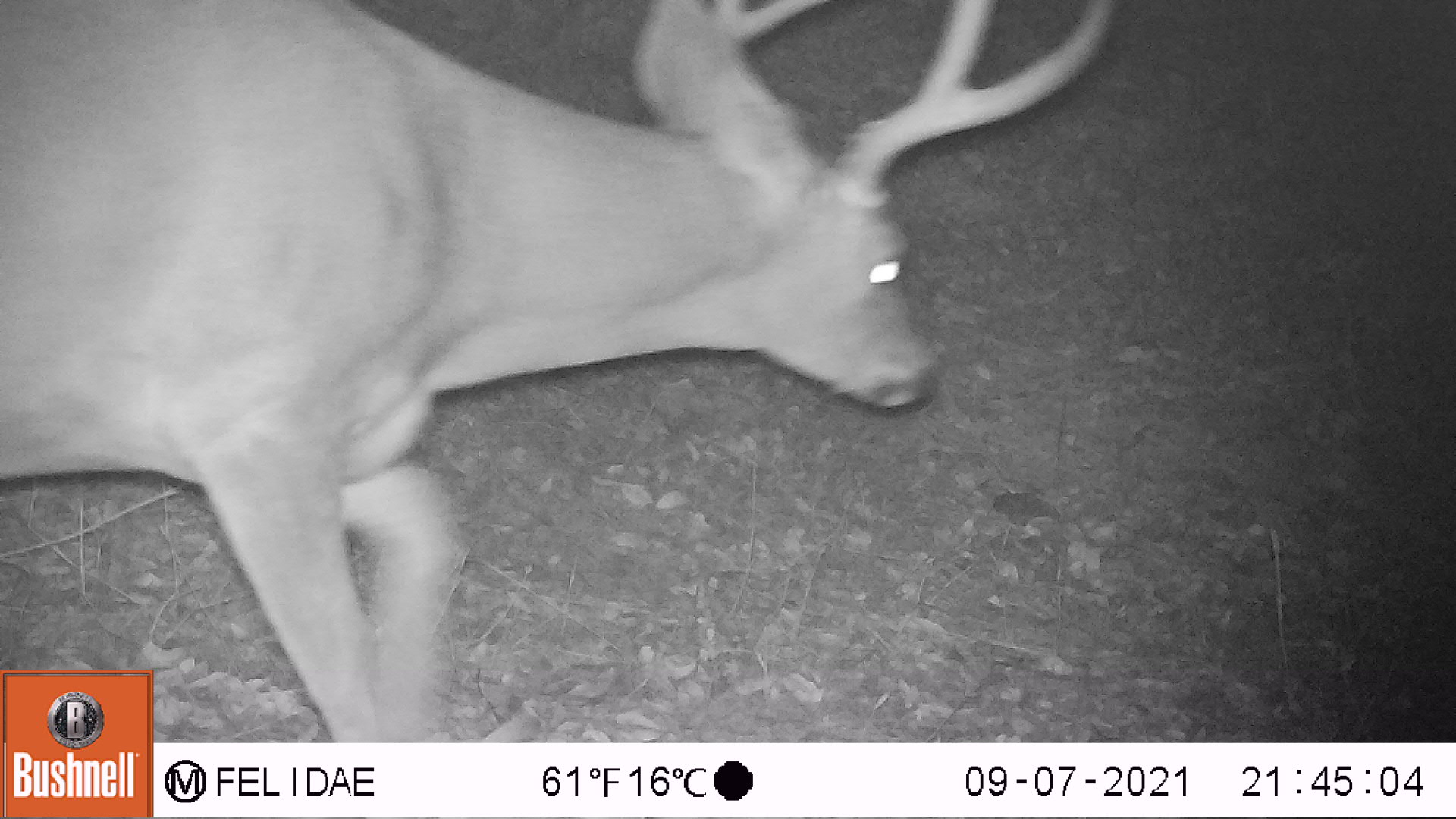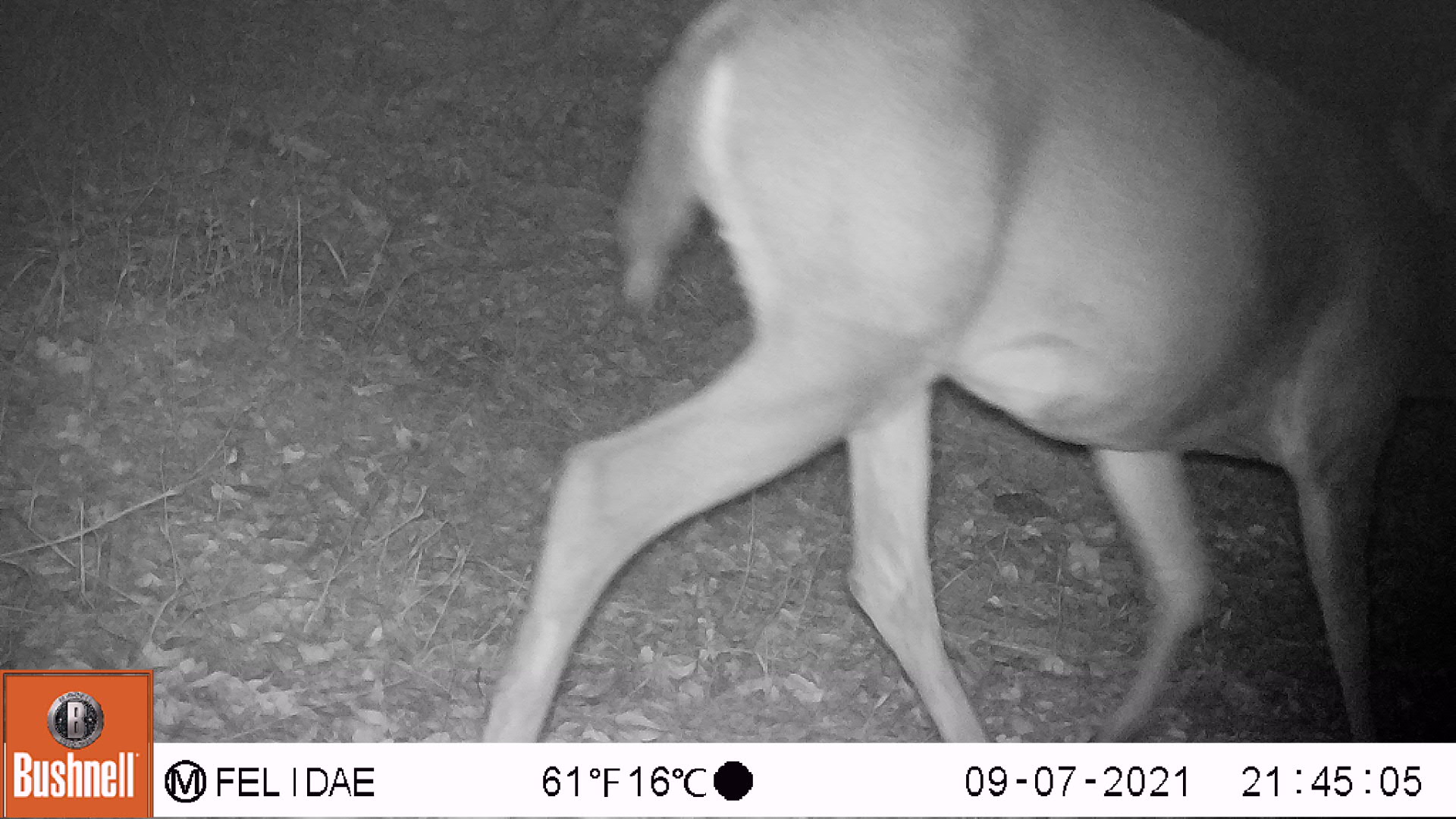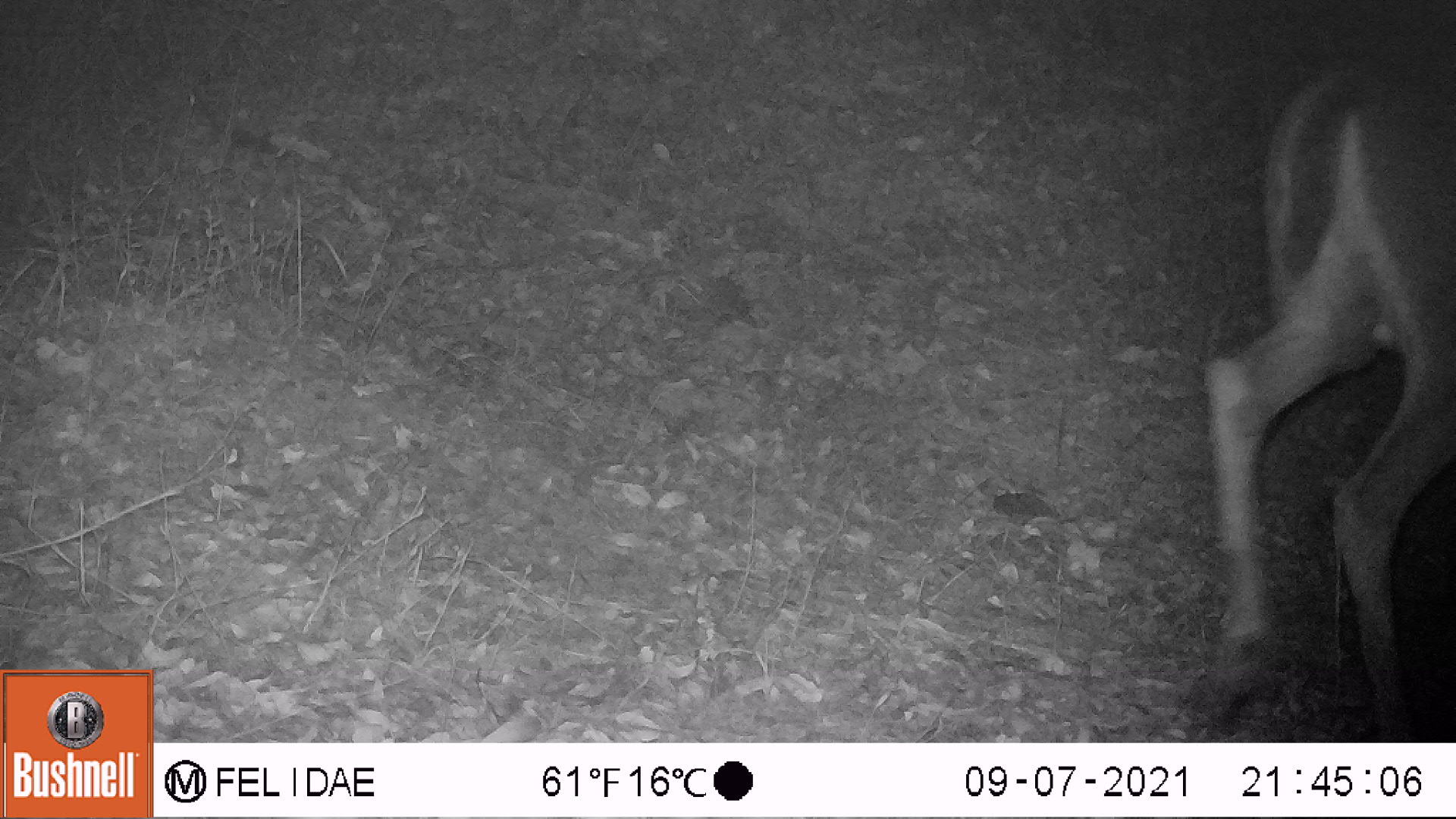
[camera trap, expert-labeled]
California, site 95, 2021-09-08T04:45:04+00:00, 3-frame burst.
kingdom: Animalia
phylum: Chordata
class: Mammalia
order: Artiodactyla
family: Cervidae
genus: Odocoileus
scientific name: Odocoileus hemionus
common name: mule deer